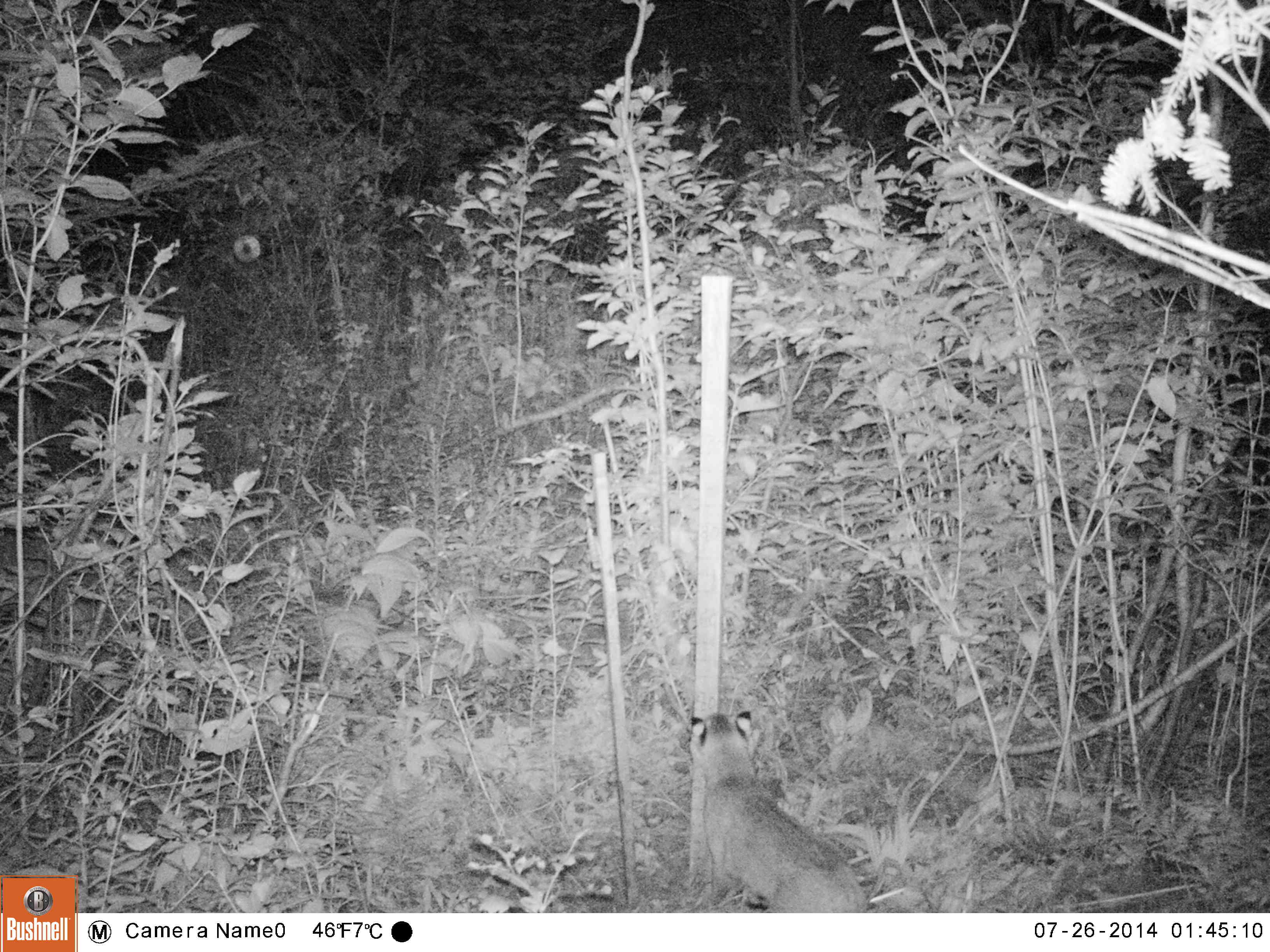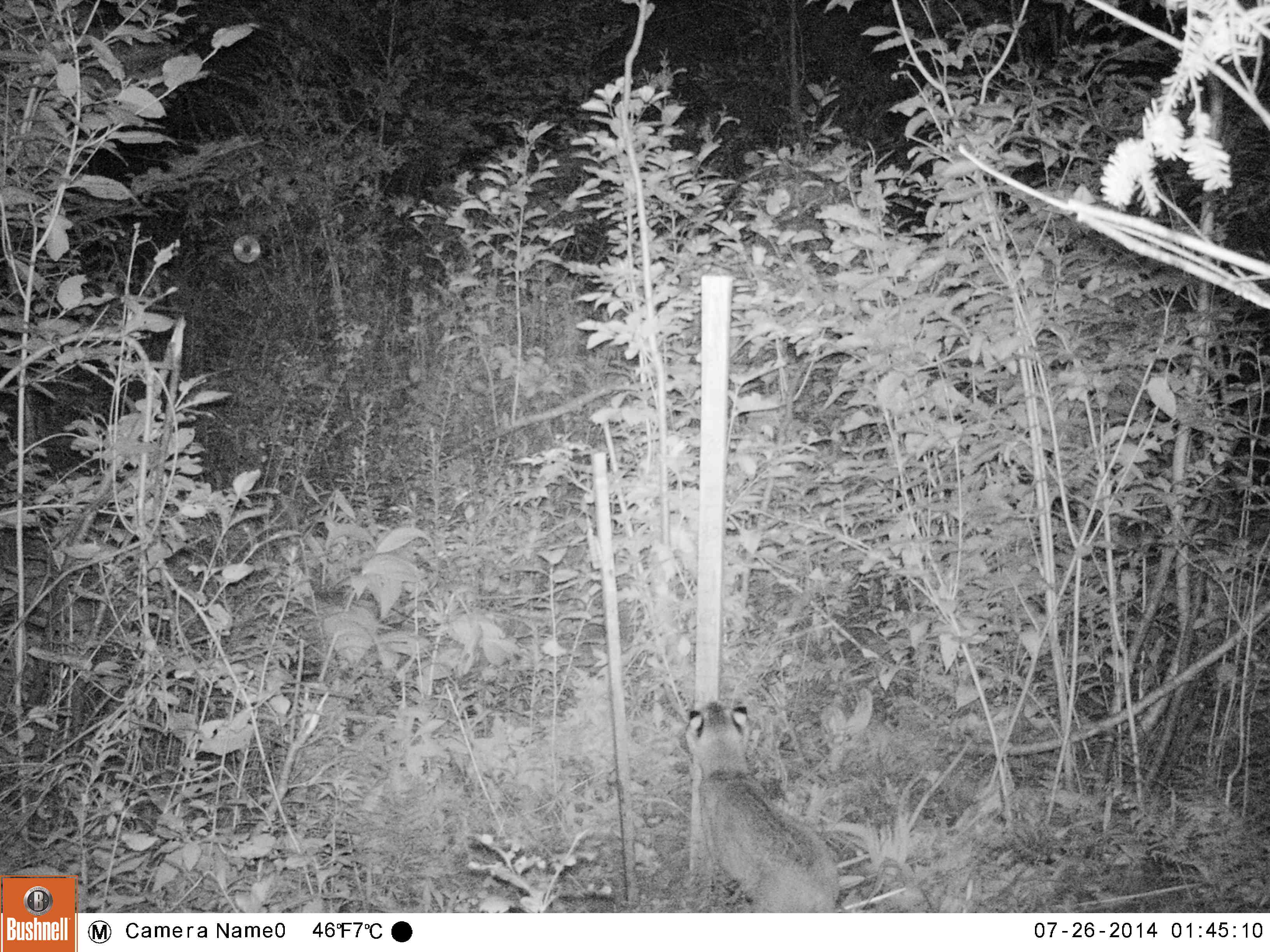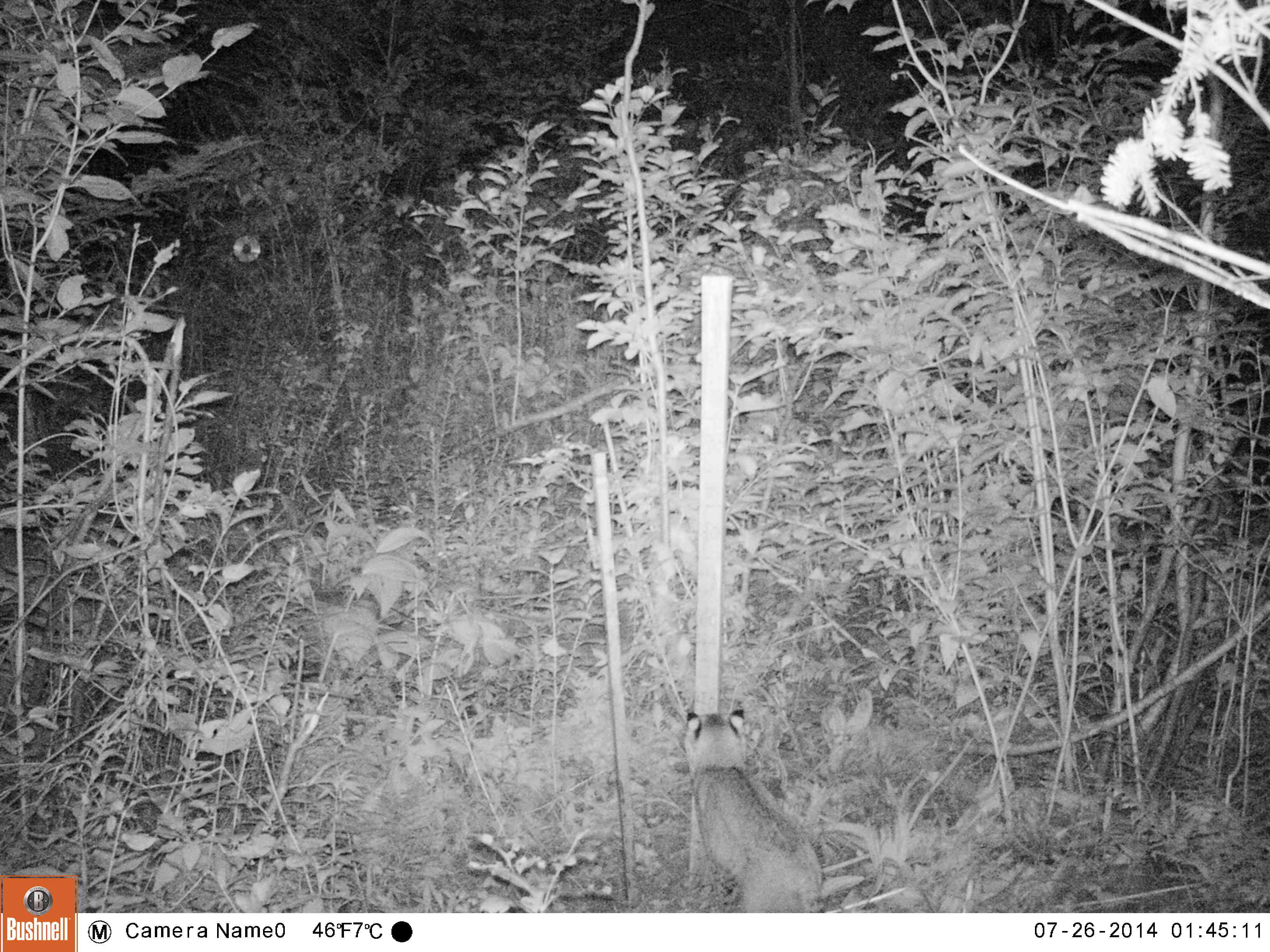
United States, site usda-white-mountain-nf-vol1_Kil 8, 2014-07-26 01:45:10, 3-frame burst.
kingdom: Animalia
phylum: Chordata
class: Mammalia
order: Carnivora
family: Felidae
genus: Lynx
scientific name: Lynx rufus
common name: bobcat